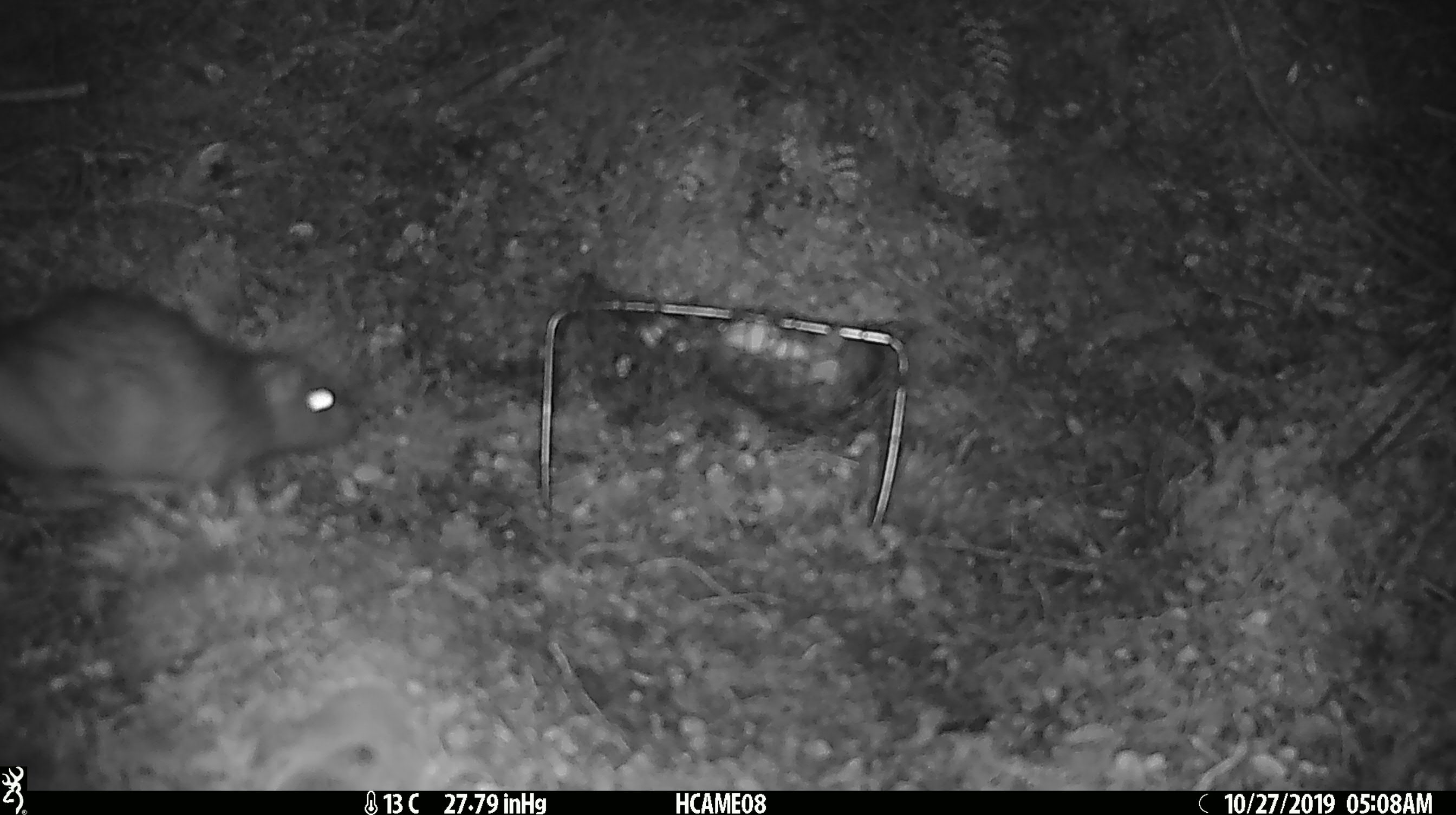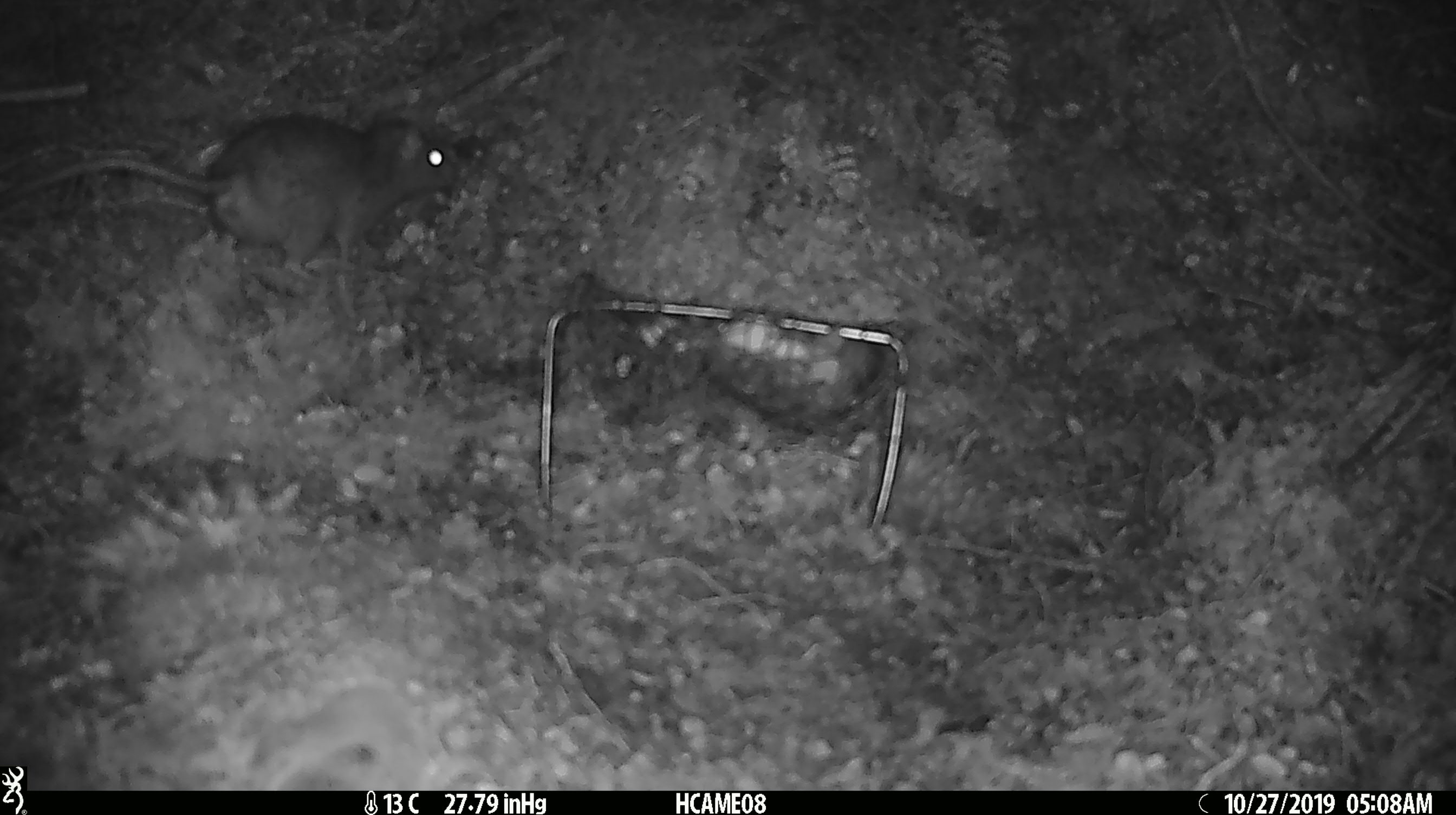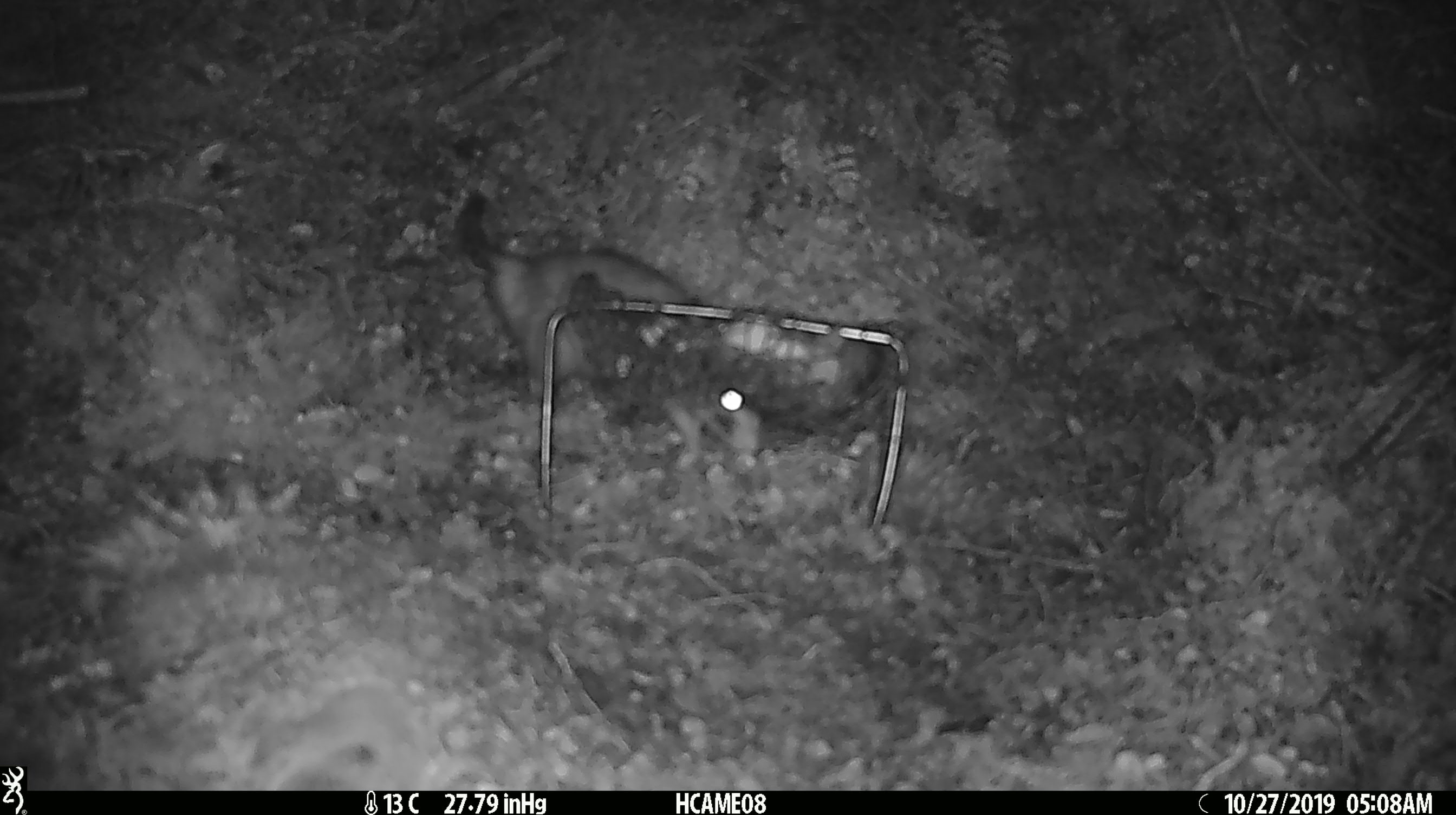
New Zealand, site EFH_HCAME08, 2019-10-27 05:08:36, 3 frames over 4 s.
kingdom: Animalia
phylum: Chordata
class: Mammalia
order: Rodentia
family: Muridae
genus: Rattus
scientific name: Rattus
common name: rat